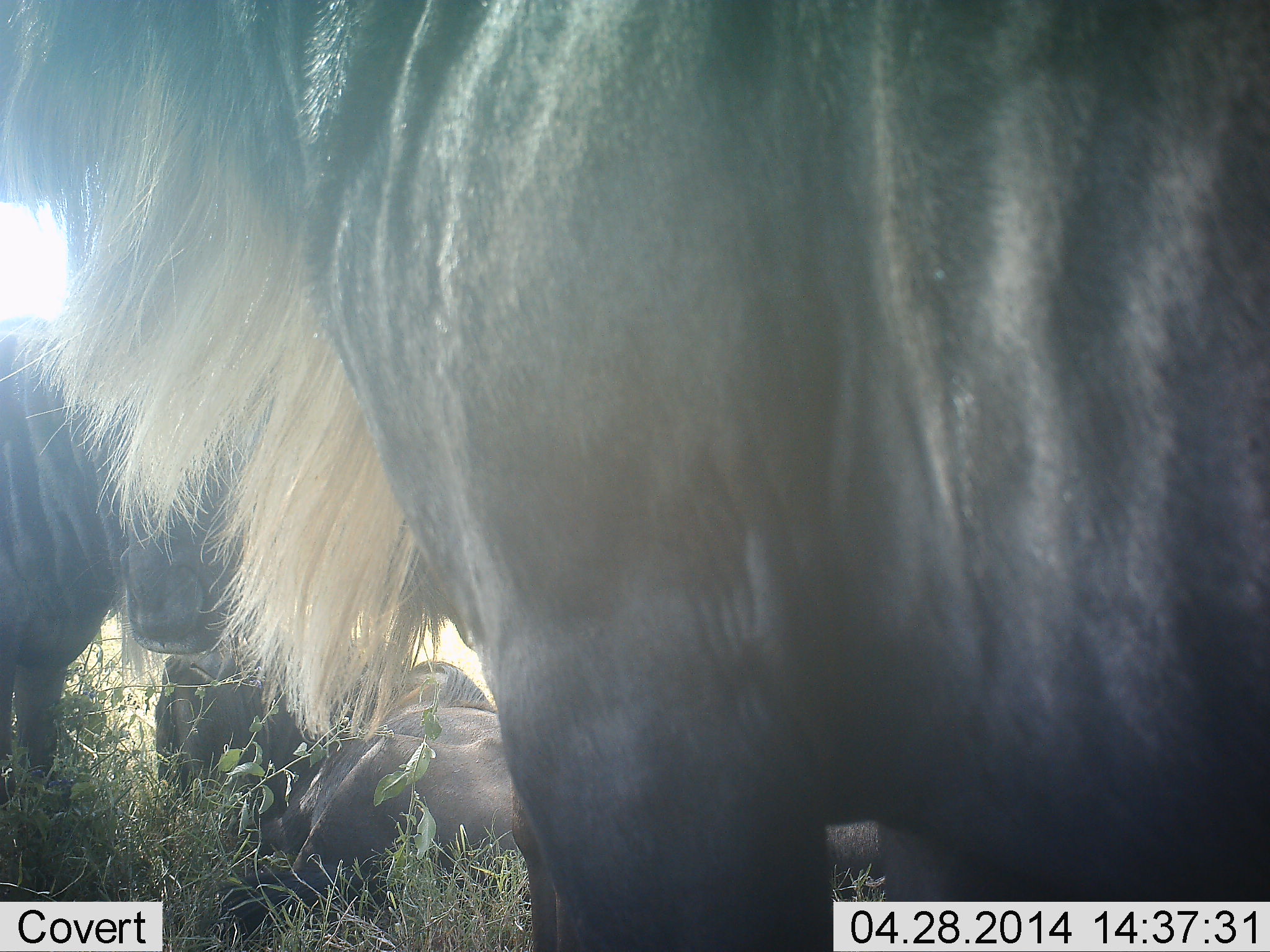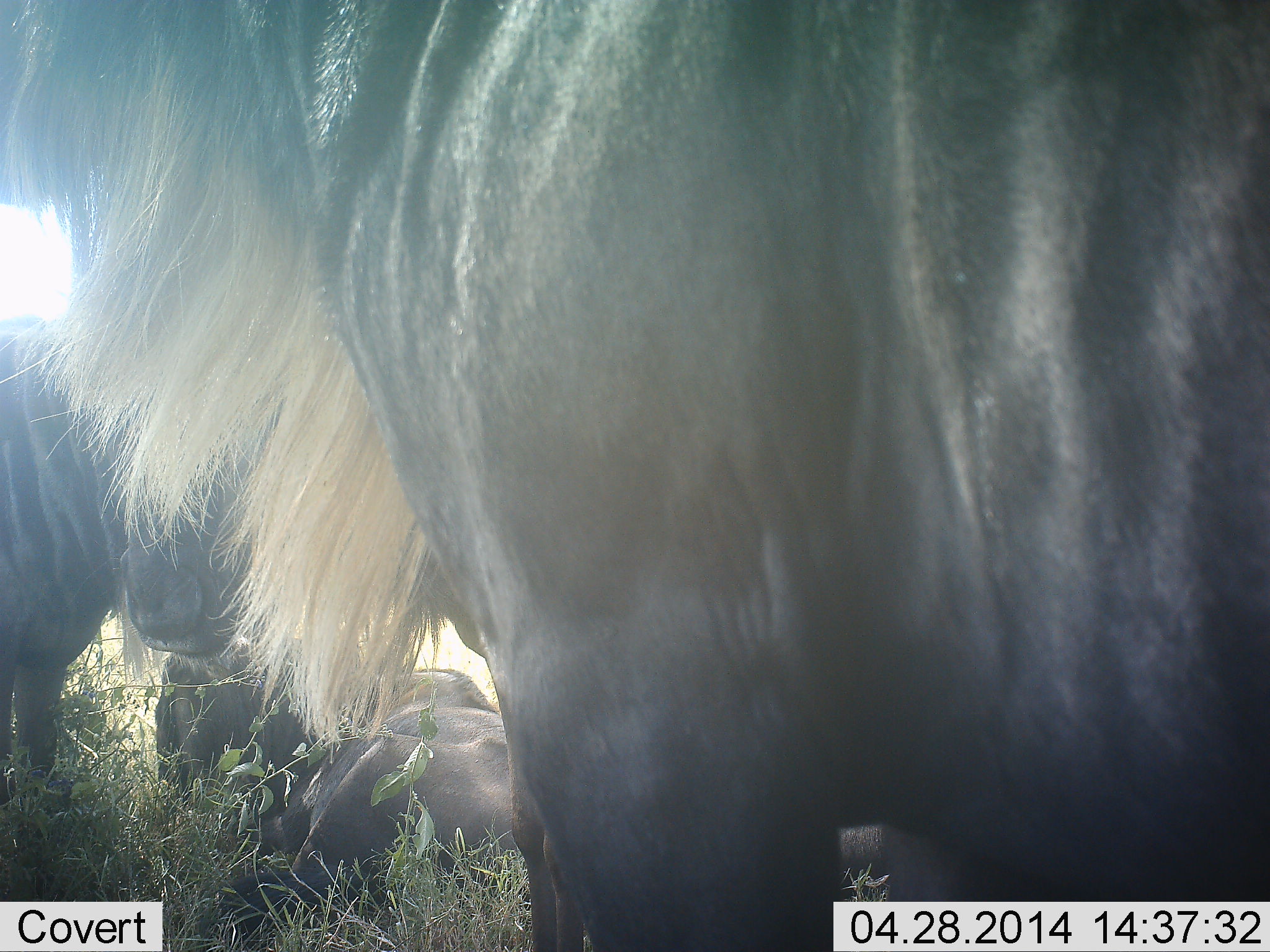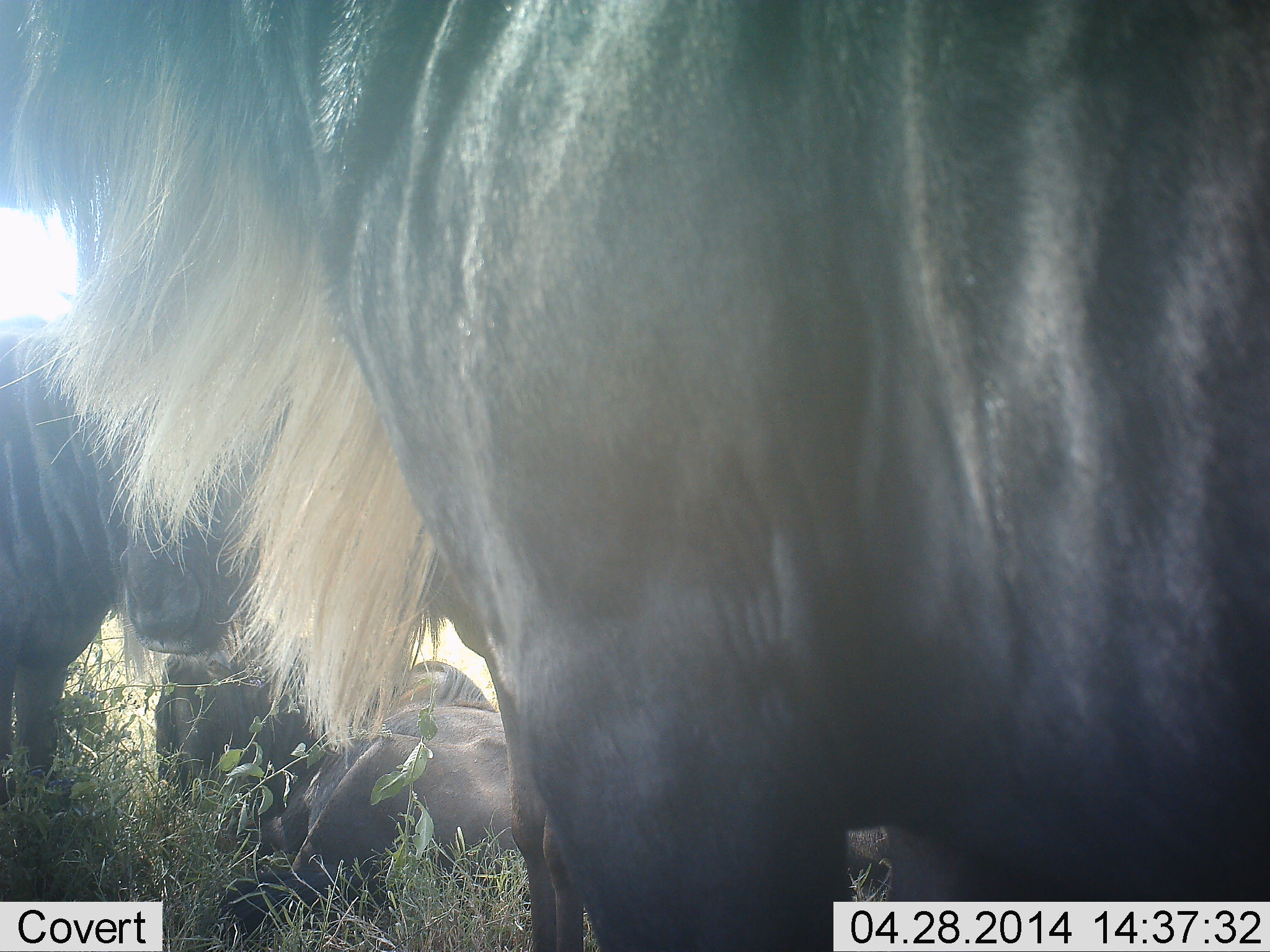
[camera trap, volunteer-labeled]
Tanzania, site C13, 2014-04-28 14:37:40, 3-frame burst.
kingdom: Animalia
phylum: Chordata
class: Mammalia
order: Artiodactyla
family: Bovidae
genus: Connochaetes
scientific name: Connochaetes taurinus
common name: blue wildebeest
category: wildebeest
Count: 4.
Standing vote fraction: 90%.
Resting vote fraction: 90%.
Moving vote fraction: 10%.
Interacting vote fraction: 0%.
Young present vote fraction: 0%.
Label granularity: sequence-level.